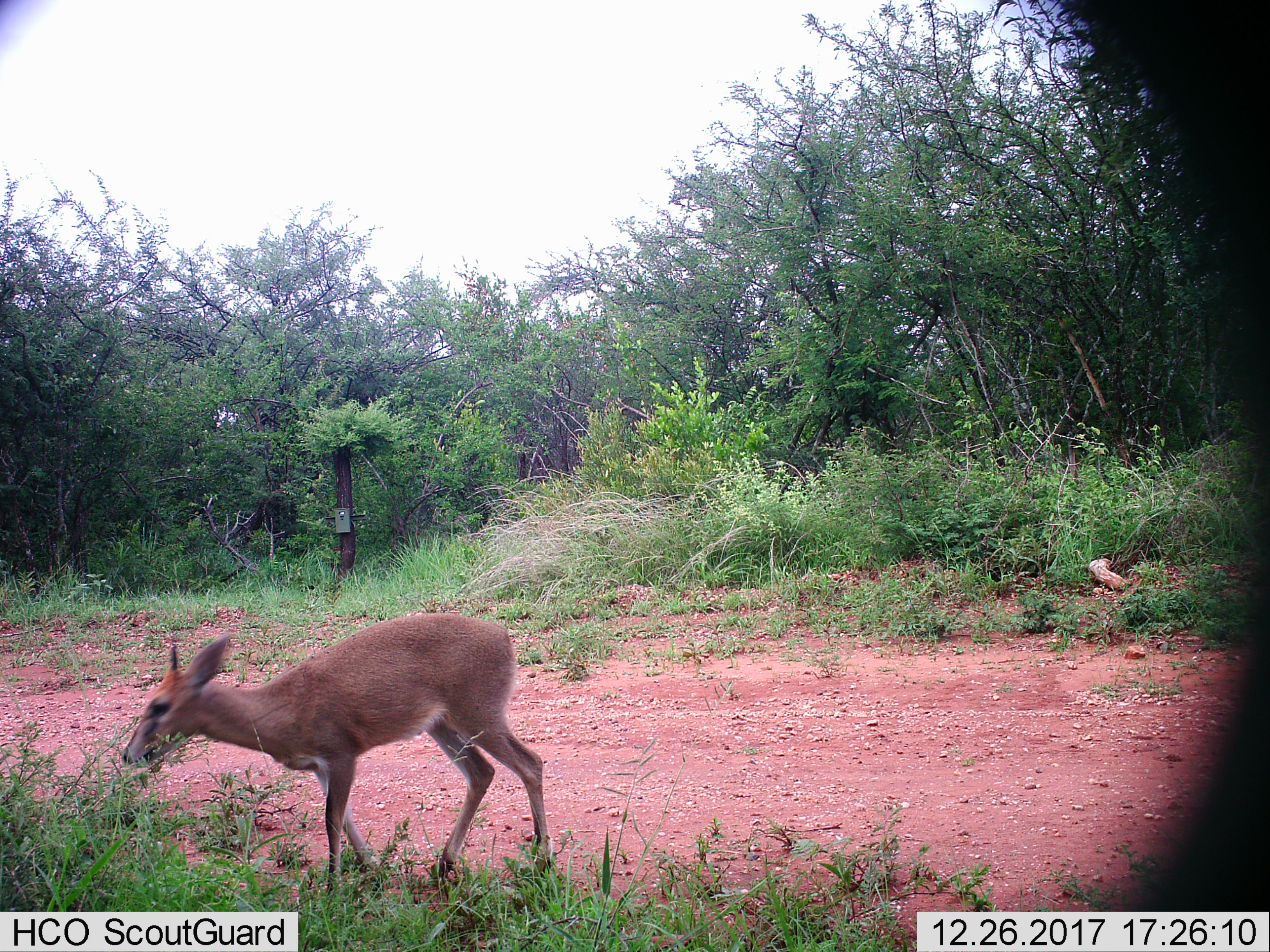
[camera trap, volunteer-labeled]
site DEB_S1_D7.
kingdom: Animalia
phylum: Chordata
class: Mammalia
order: Artiodactyla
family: Bovidae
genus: Sylvicapra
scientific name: Sylvicapra grimmia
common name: common duiker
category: duikercommongrey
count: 1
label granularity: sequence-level